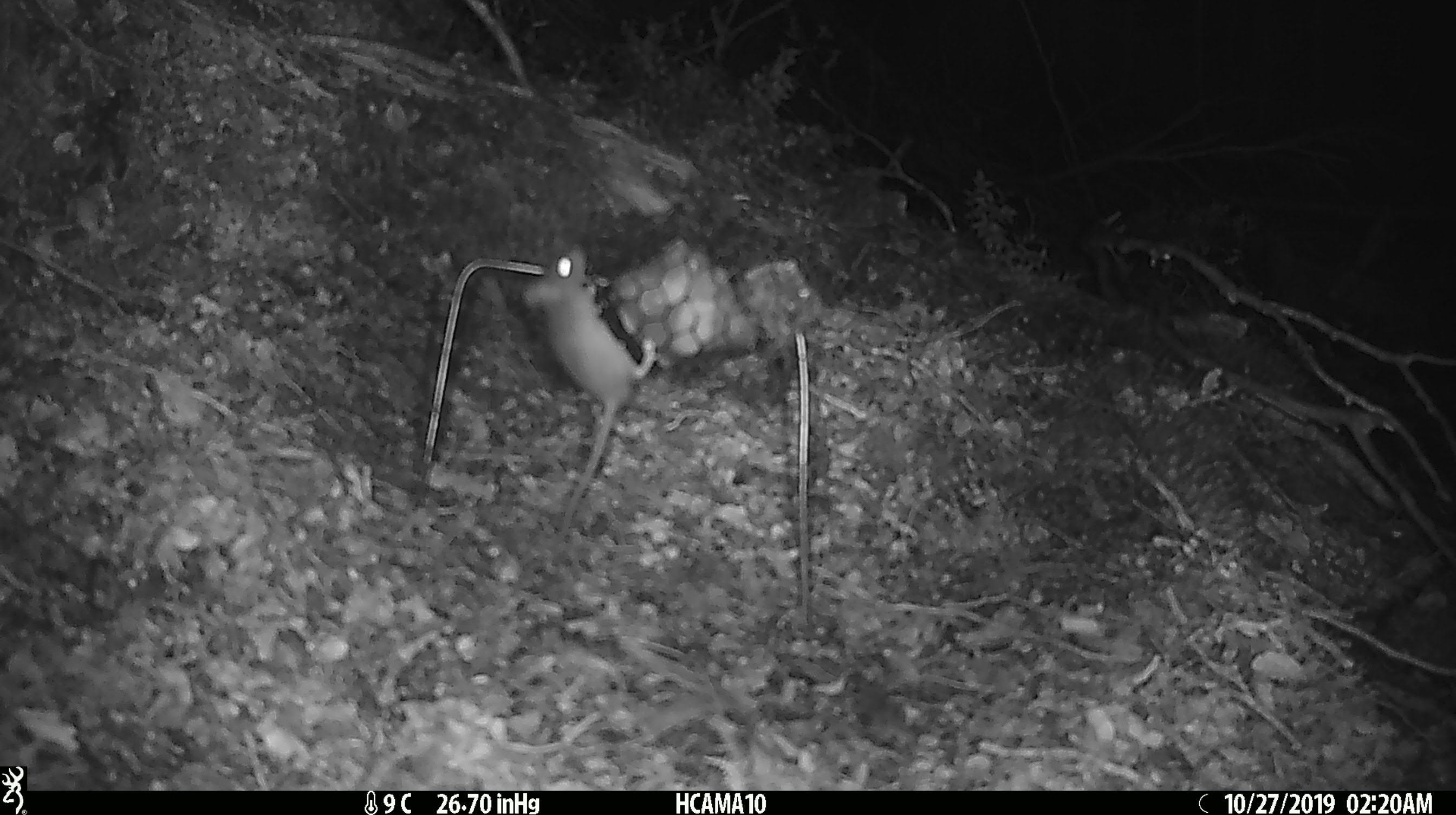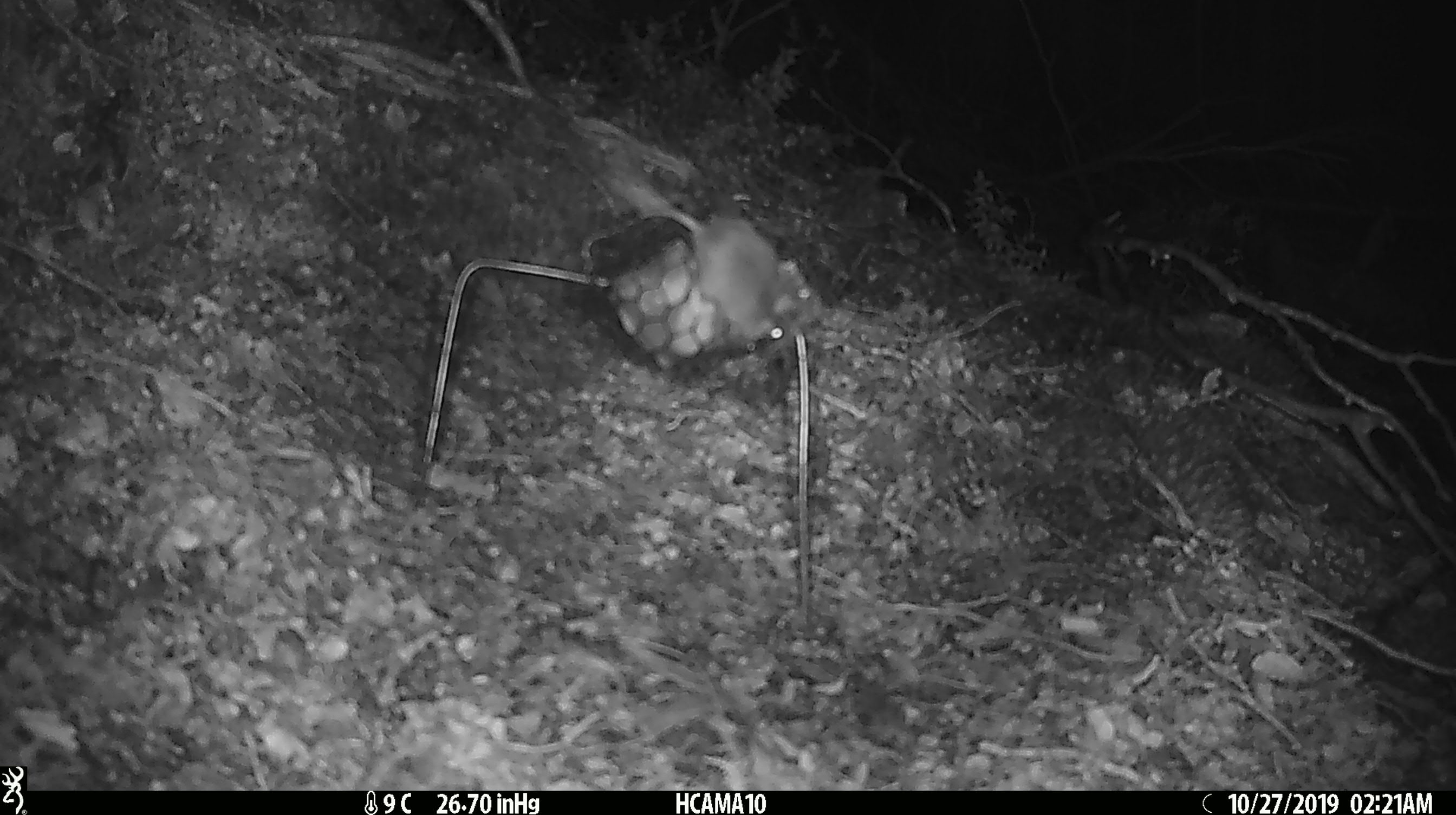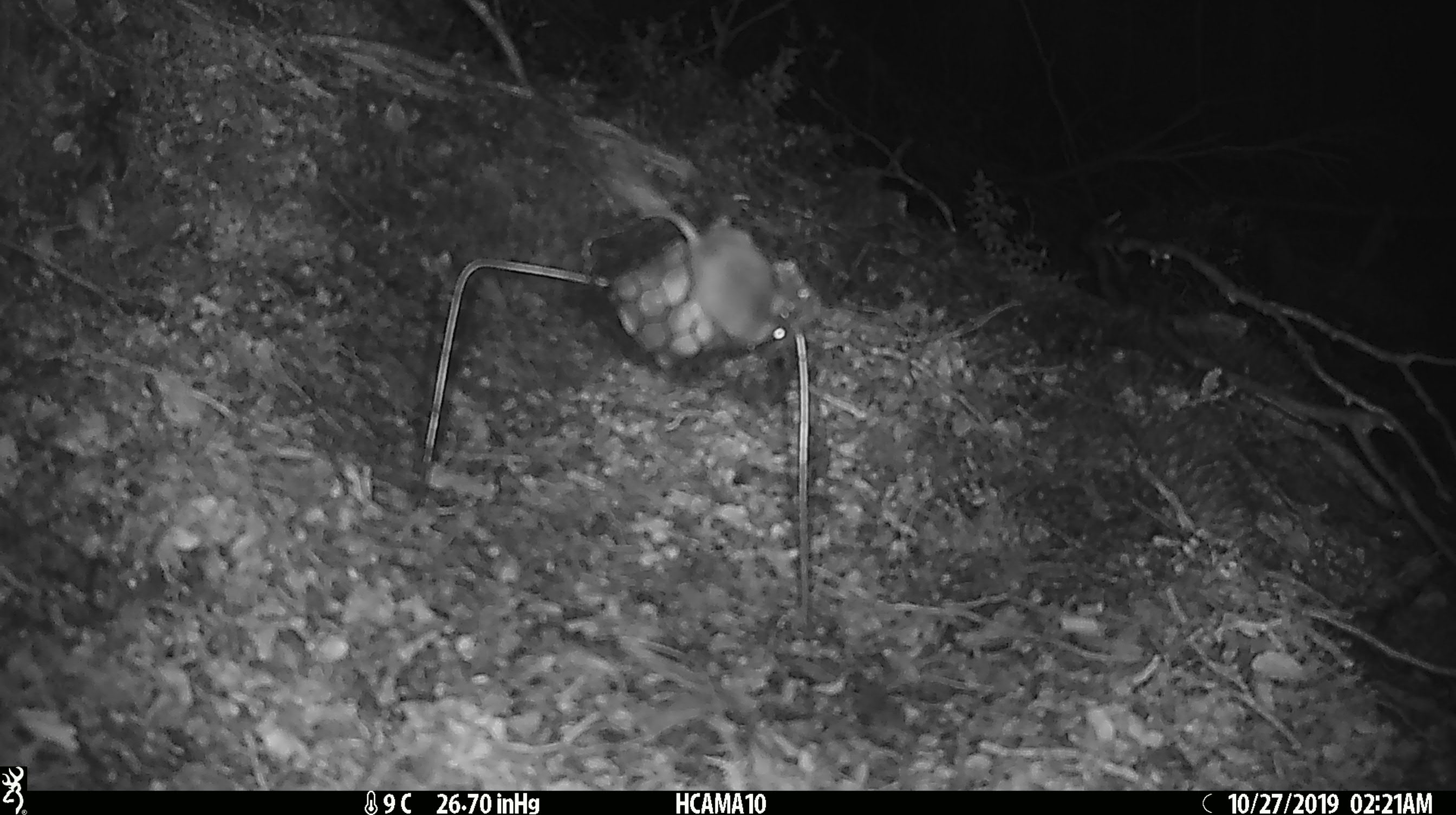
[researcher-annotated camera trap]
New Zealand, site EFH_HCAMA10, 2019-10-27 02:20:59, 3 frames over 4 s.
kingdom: Animalia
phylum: Chordata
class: Mammalia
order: Rodentia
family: Muridae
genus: Mus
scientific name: Mus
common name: mouse